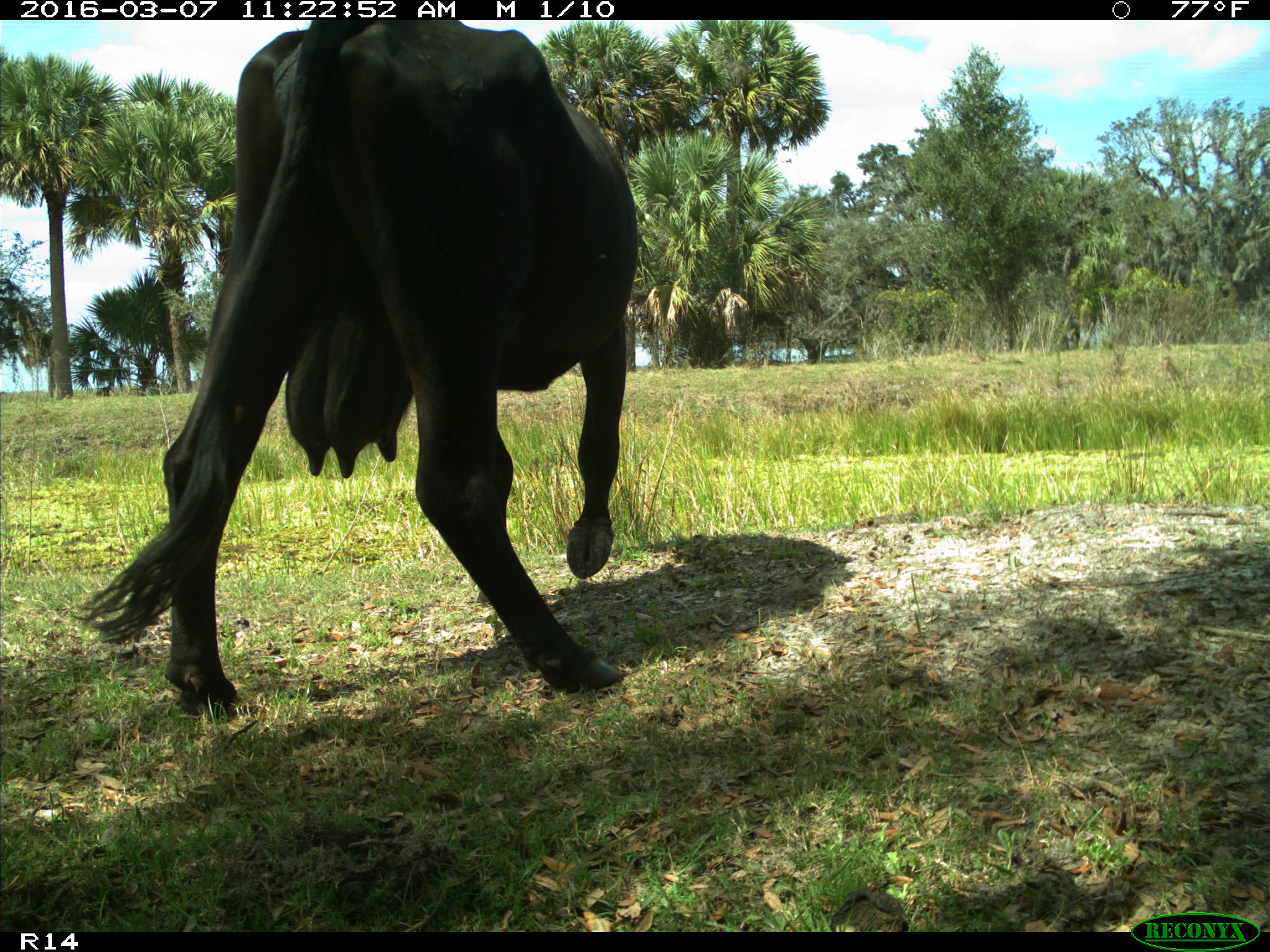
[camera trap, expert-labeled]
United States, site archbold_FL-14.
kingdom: Animalia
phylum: Chordata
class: Mammalia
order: Artiodactyla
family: Bovidae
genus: Bos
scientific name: Bos taurus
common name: domestic cow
Bos taurus (domestic cow).